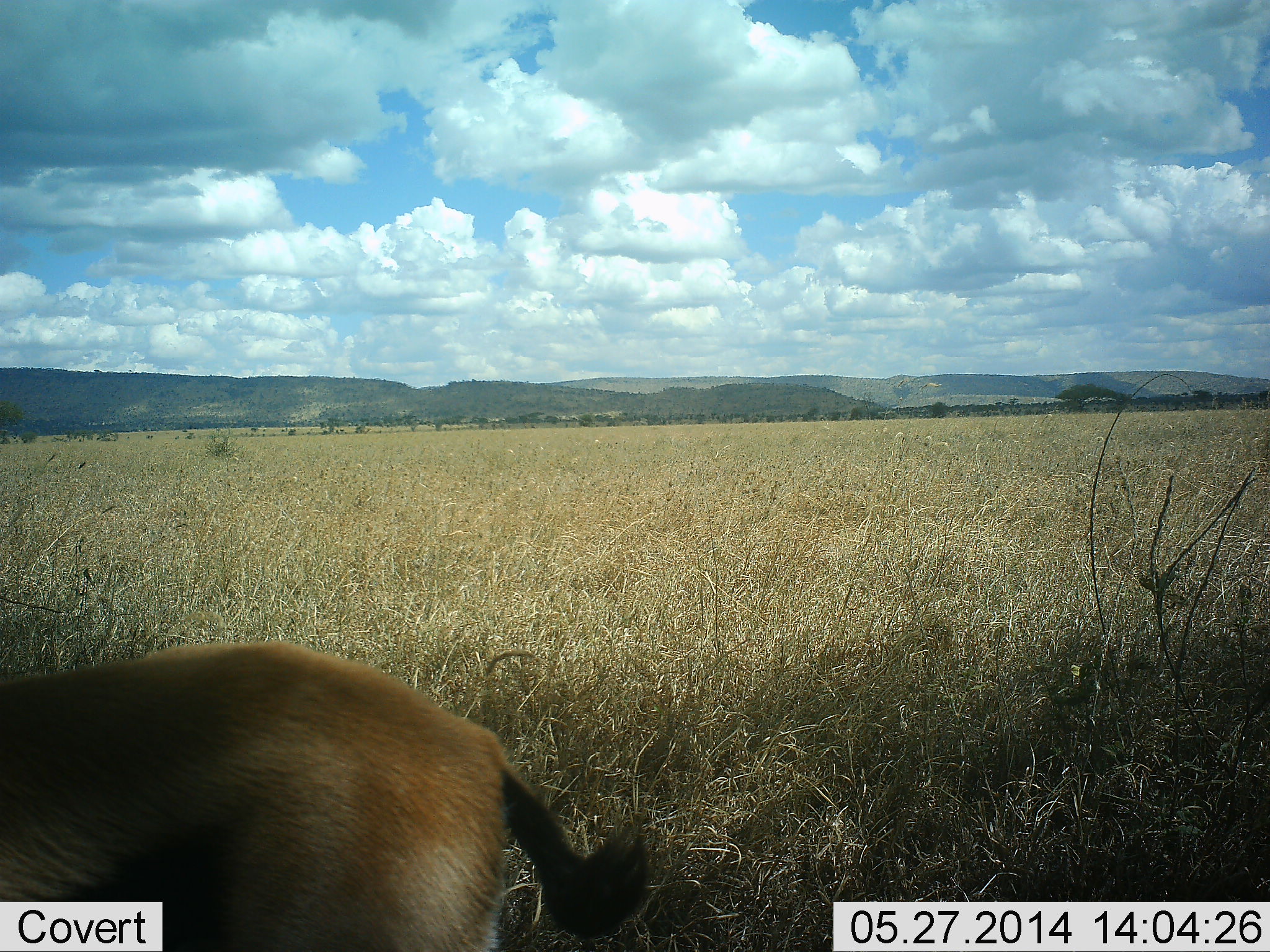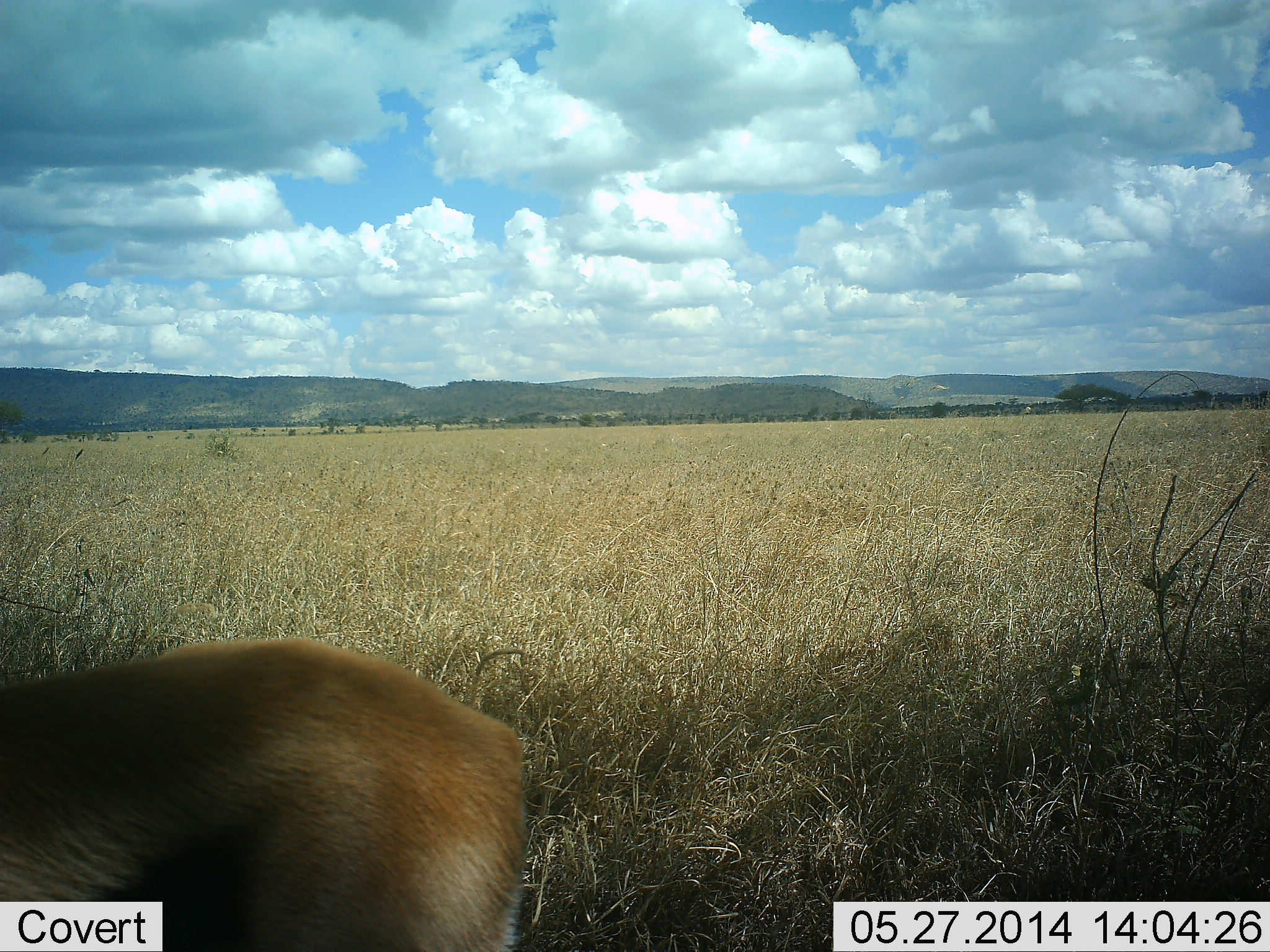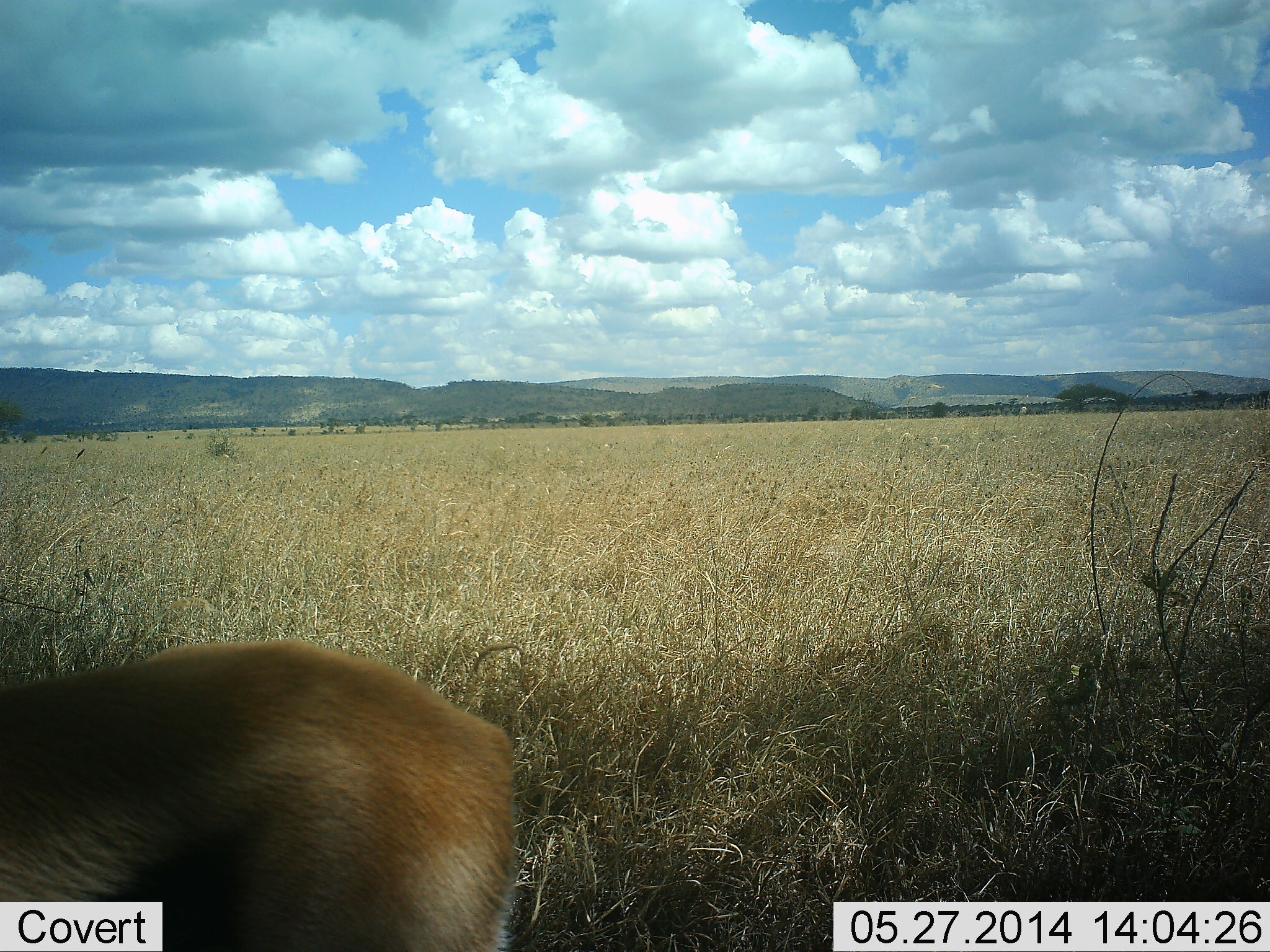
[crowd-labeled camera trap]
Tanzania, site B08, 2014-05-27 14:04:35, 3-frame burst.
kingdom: Animalia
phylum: Chordata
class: Mammalia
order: Artiodactyla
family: Bovidae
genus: Eudorcas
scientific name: Eudorcas thomsonii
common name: thomson's gazelle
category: gazellethomsons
Gazellethomsons (thomson's gazelle) (Eudorcas thomsonii), count 1. Behavior (volunteer vote fractions): standing 80%, resting 0%, moving 10%, interacting 0%. Young present (vote fraction): 0%. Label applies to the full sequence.